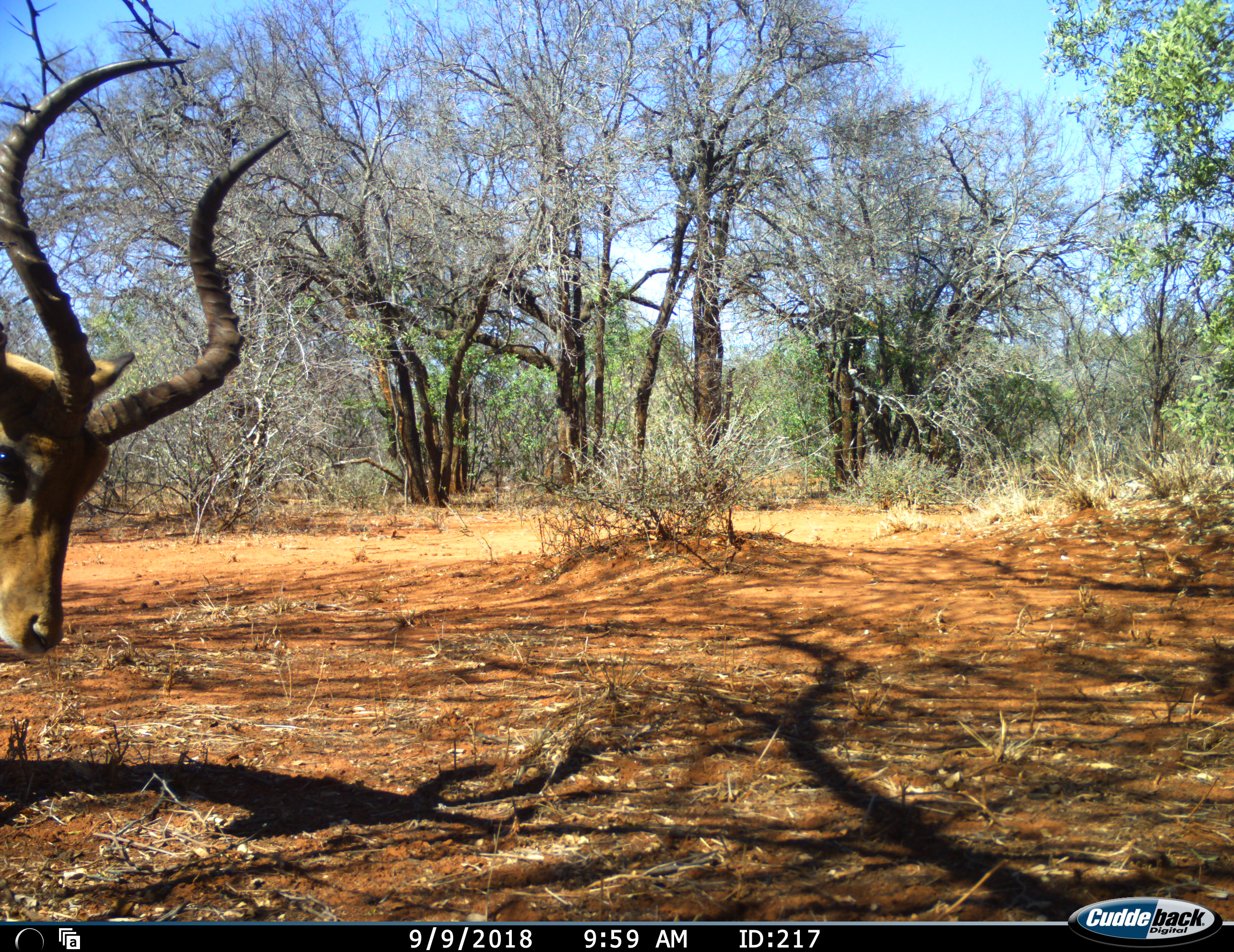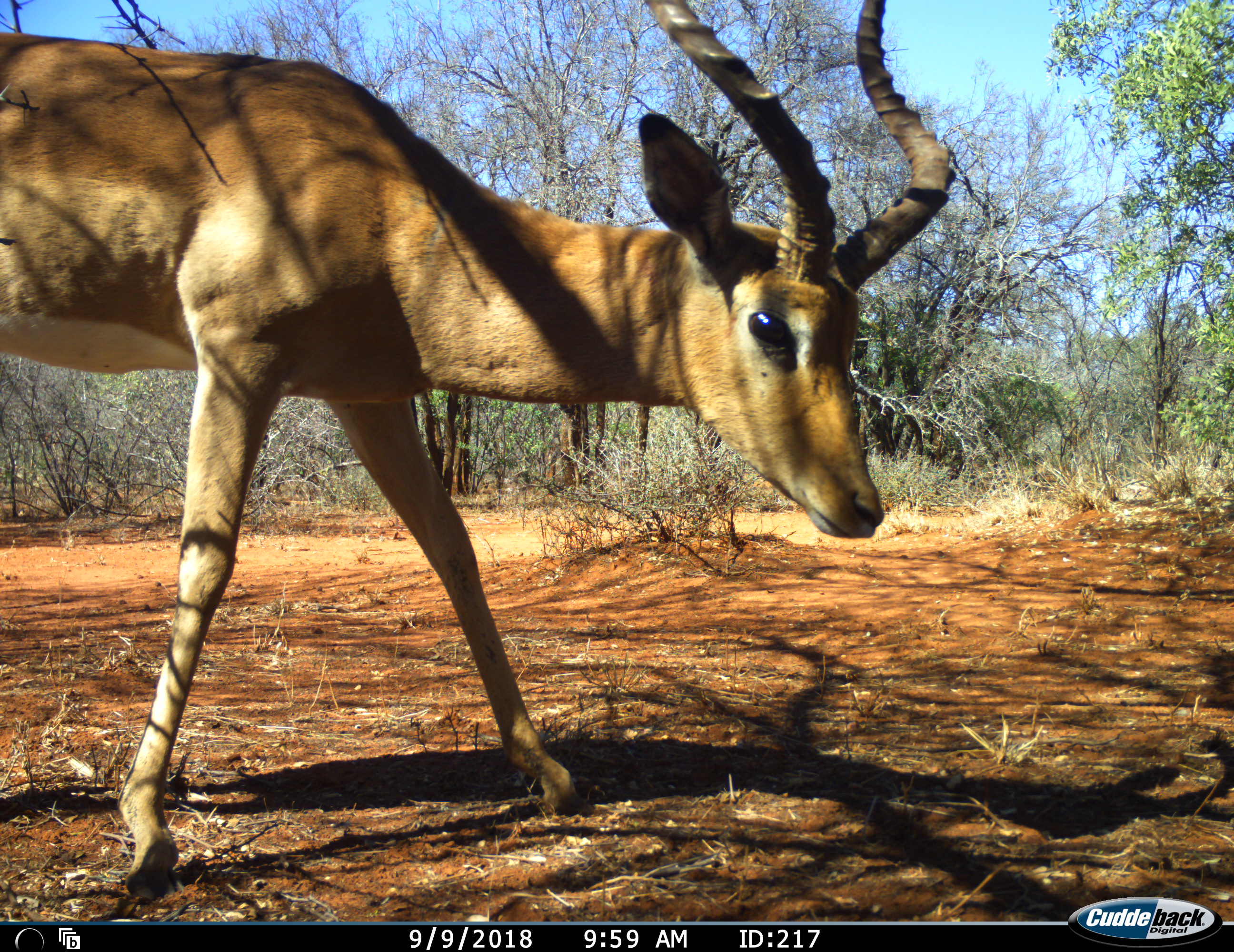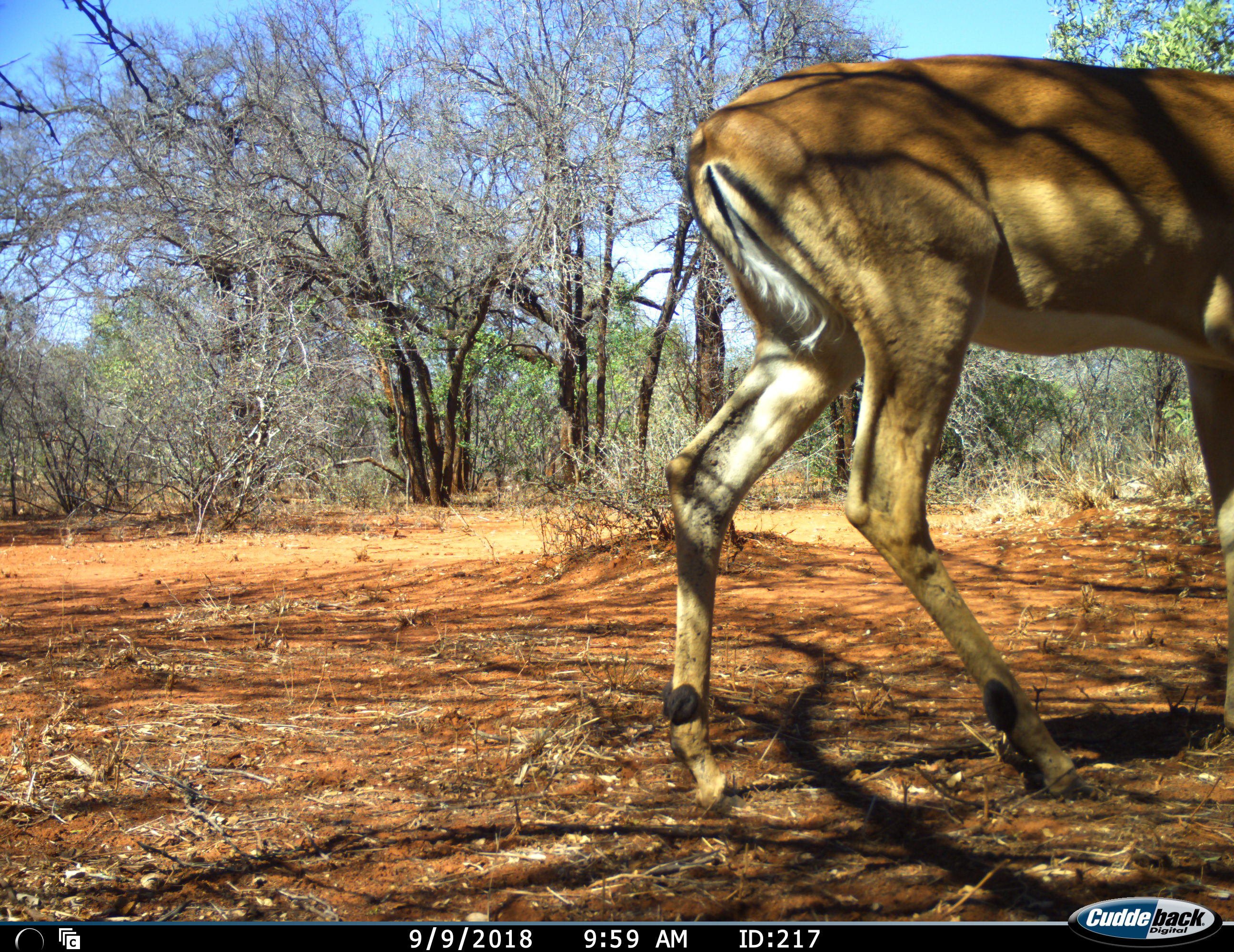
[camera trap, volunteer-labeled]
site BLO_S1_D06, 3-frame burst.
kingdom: Animalia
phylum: Chordata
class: Mammalia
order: Artiodactyla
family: Bovidae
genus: Aepyceros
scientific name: Aepyceros melampus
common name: impala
Impala (Aepyceros melampus), count 1. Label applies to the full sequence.